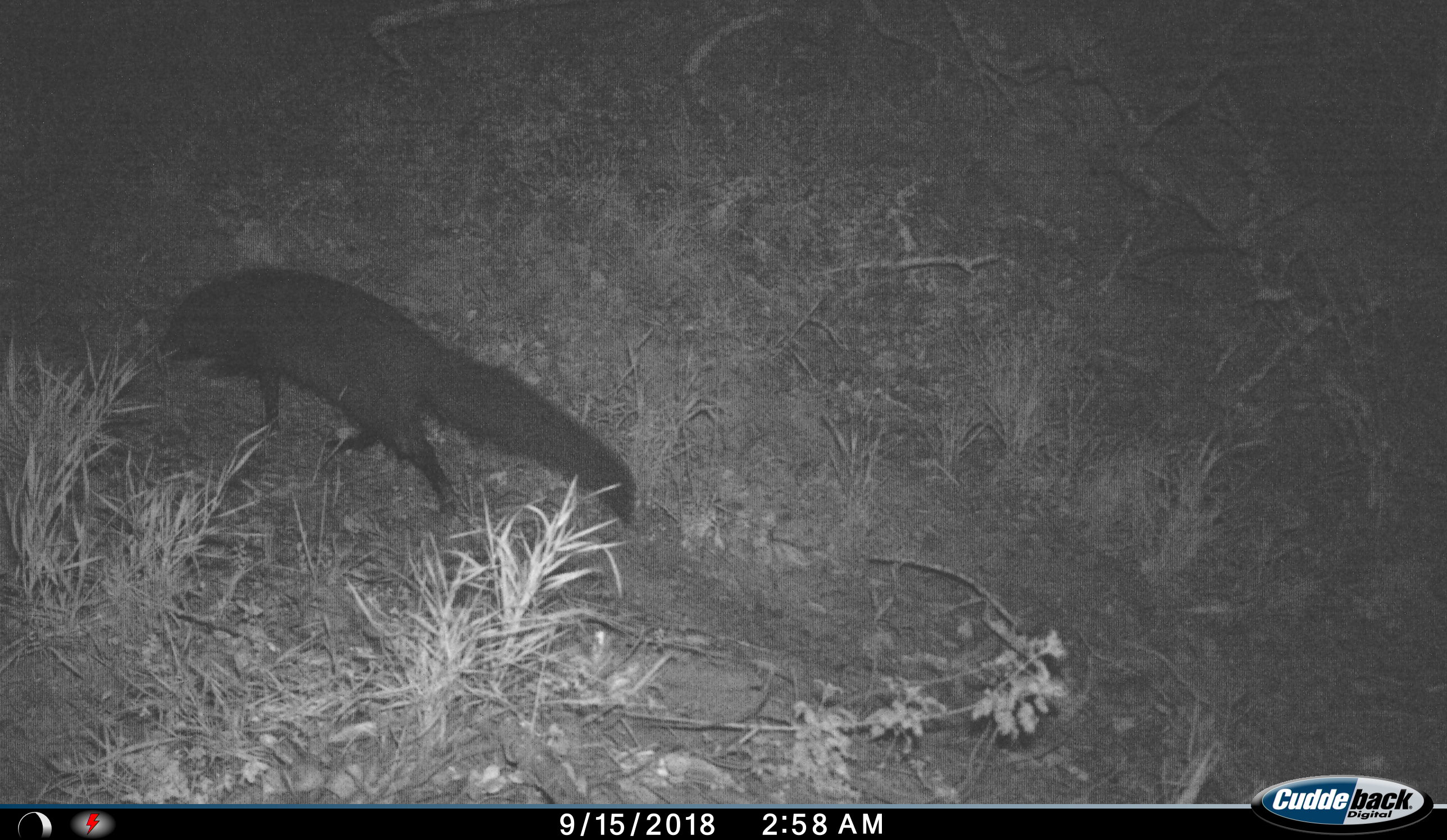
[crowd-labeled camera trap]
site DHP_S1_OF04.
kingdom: Animalia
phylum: Chordata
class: Mammalia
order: Carnivora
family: Herpestidae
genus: Atilax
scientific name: Atilax paludinosus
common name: marsh mongoose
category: mongoosewatermarsh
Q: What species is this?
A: Mongoosewatermarsh (marsh mongoose) (Atilax paludinosus).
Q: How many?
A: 1.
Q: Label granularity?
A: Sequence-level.